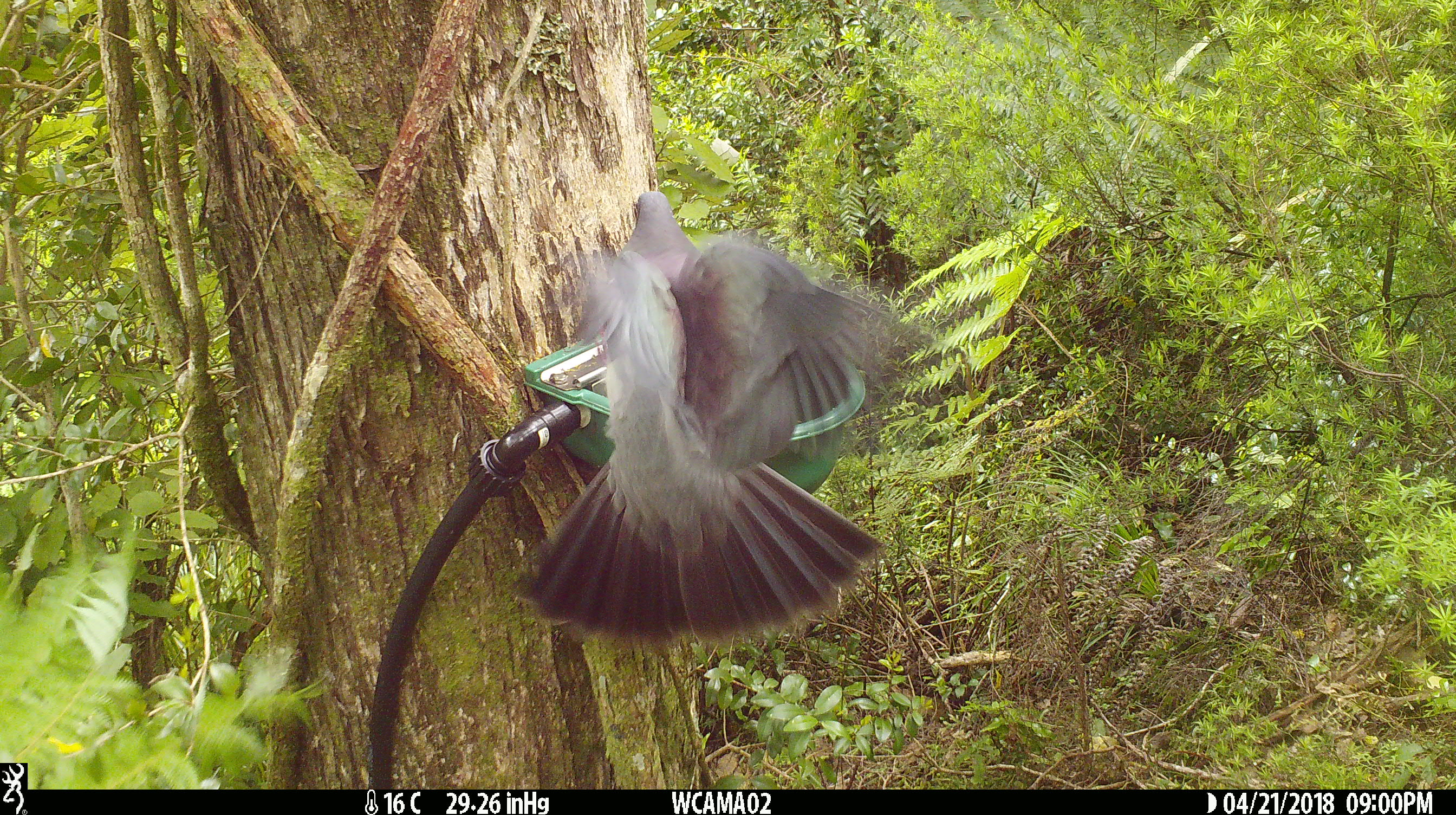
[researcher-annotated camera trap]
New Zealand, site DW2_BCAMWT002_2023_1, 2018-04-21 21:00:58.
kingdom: Animalia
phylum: Chordata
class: Aves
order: Columbiformes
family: Columbidae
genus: Hemiphaga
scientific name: Hemiphaga novaeseelandiae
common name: new zealand pigeon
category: kereru